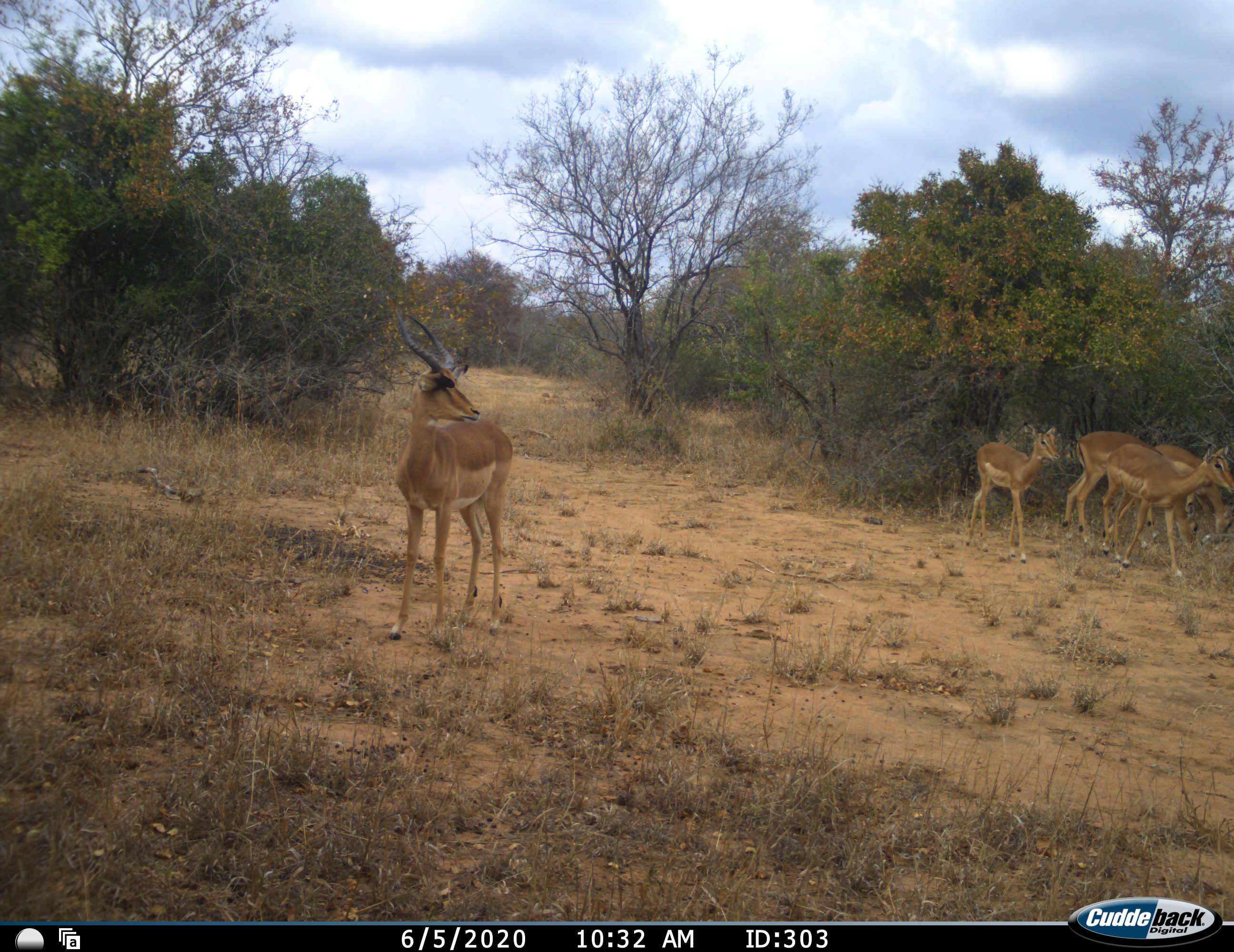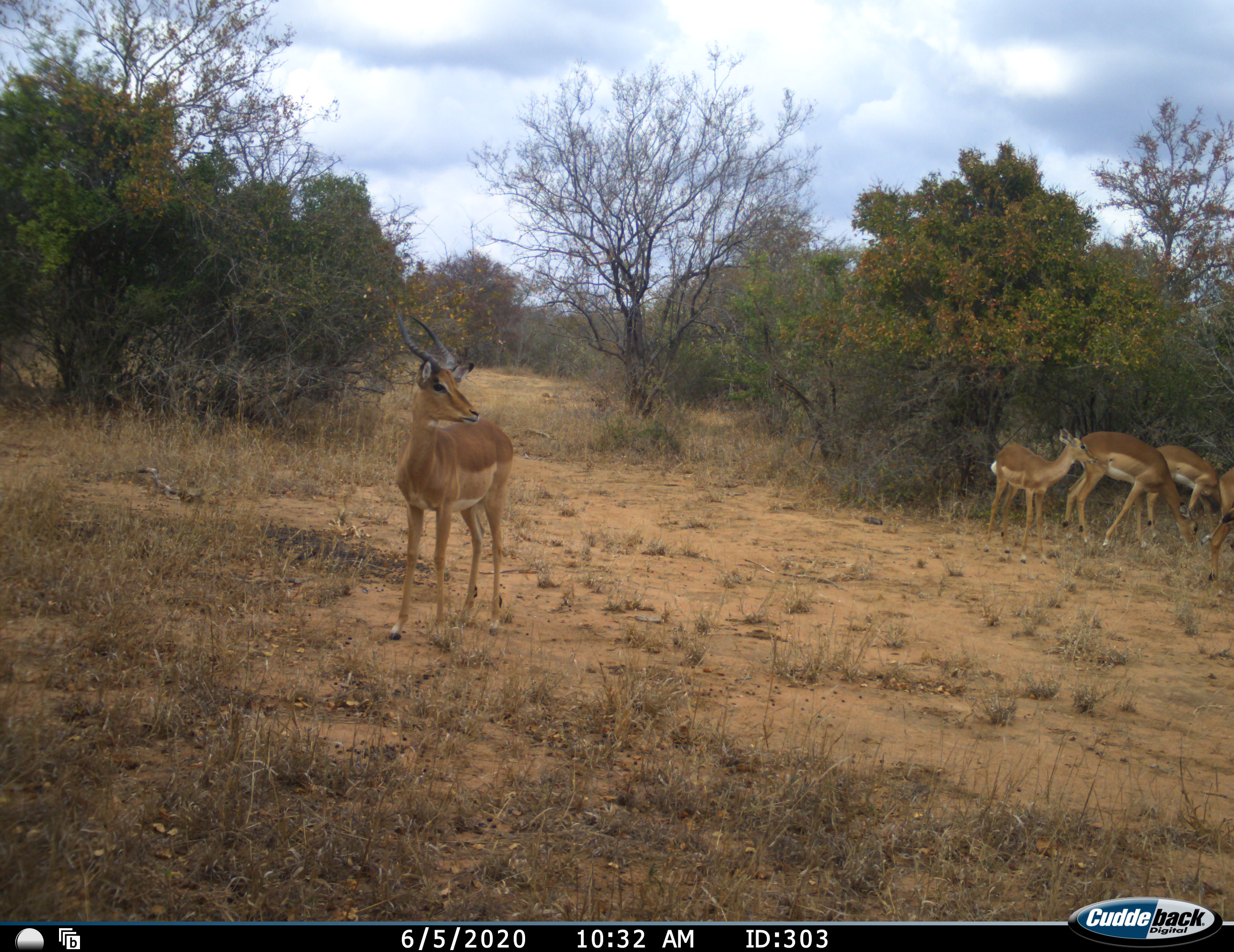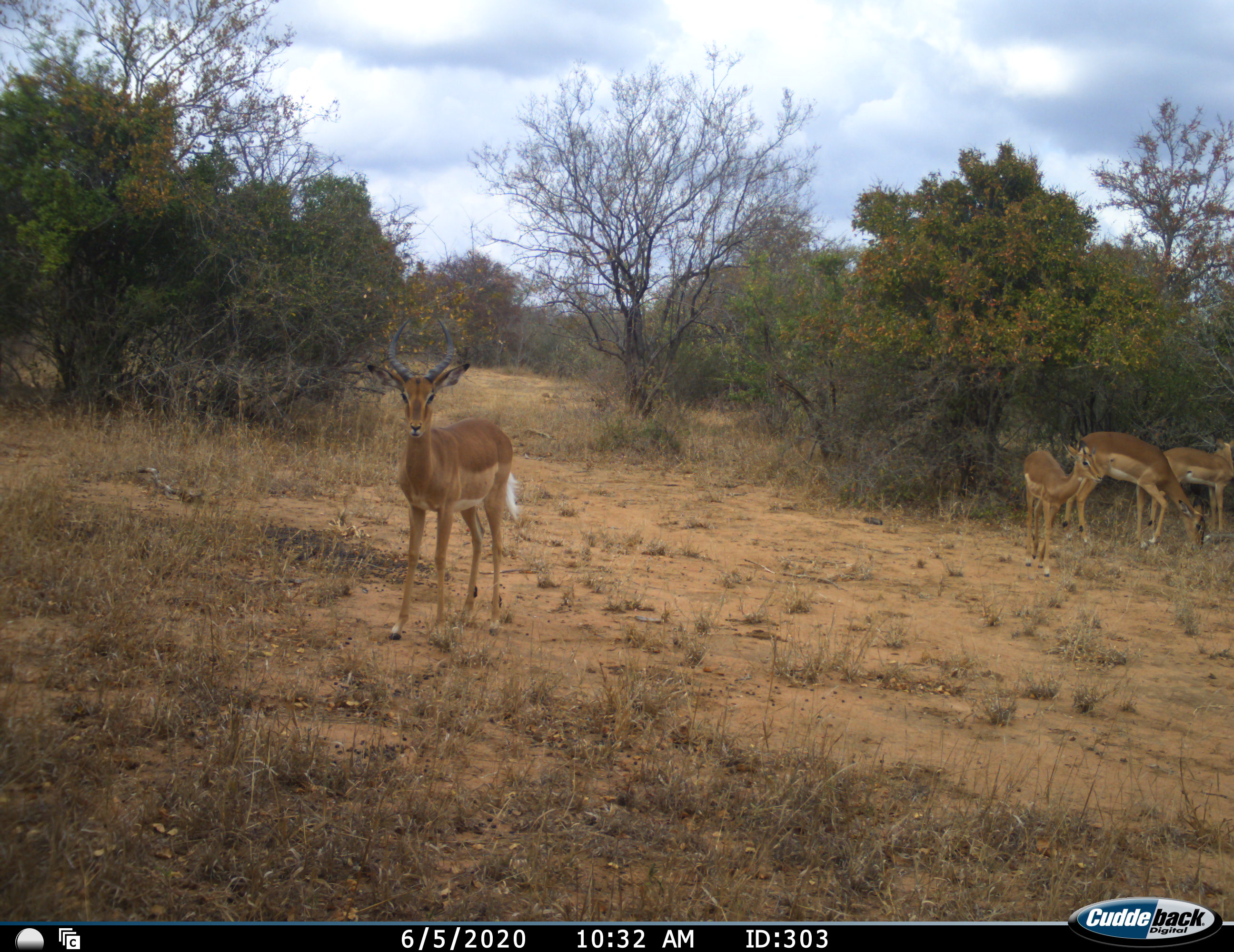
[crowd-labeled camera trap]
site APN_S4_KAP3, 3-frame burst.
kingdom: Animalia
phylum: Chordata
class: Mammalia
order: Artiodactyla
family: Bovidae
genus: Aepyceros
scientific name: Aepyceros melampus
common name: impala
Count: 5.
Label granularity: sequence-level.